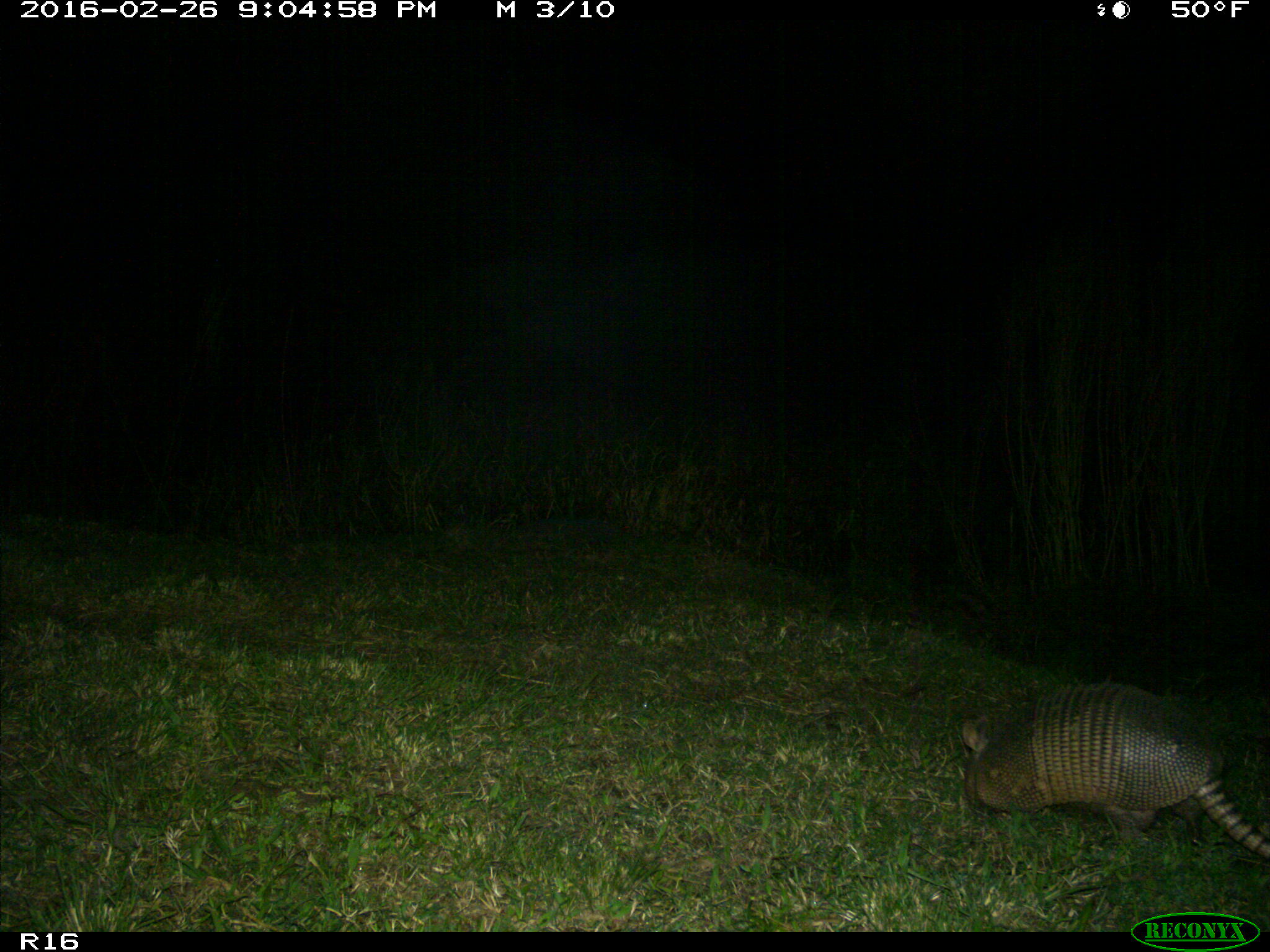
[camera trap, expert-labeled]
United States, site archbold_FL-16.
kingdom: Animalia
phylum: Chordata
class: Mammalia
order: Cingulata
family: Dasypodidae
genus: Dasypus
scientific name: Dasypus novemcinctus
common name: nine-banded armadillo